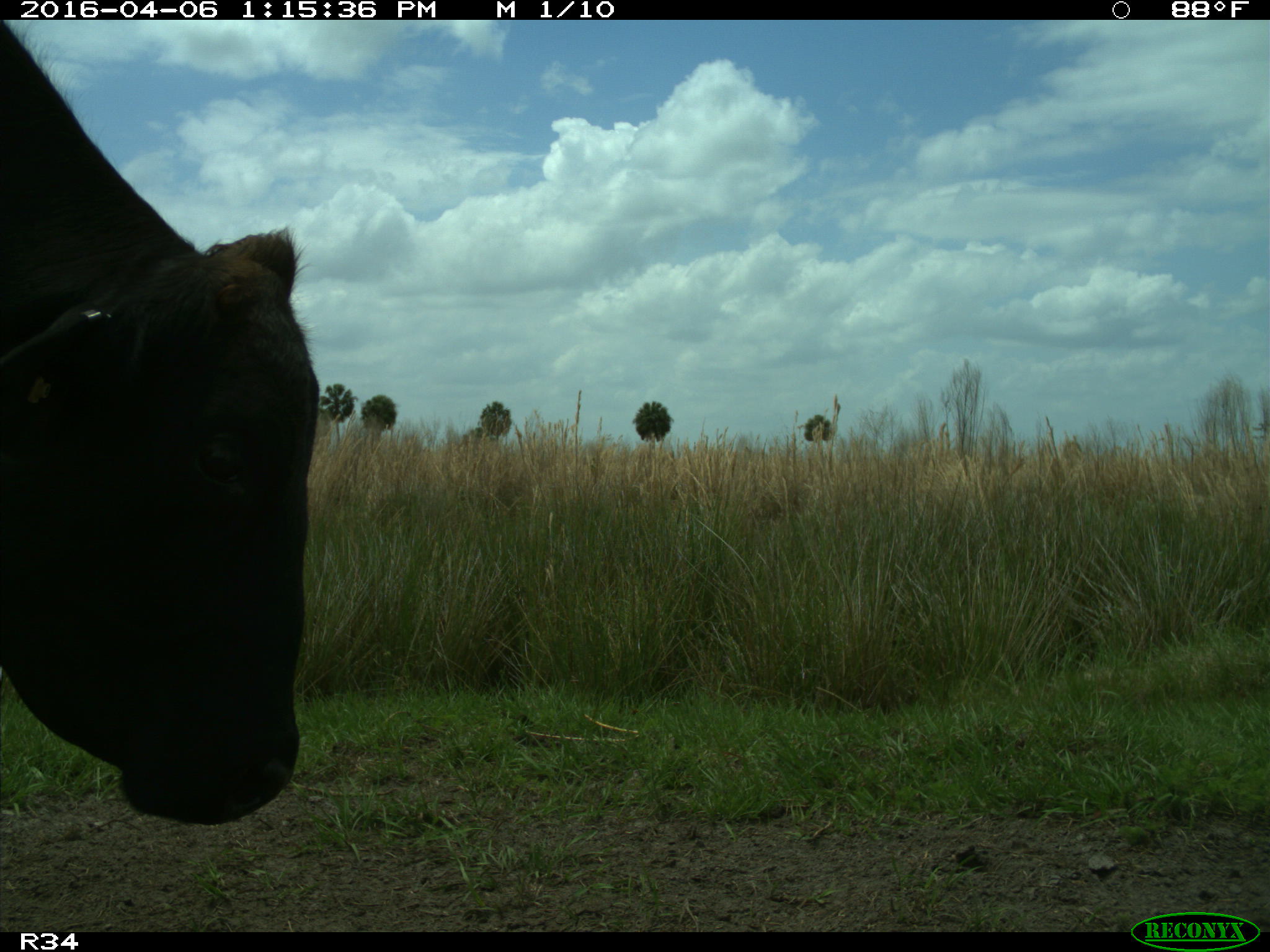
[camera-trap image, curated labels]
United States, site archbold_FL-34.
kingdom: Animalia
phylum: Chordata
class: Mammalia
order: Artiodactyla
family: Bovidae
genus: Bos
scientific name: Bos taurus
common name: domestic cow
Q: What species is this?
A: Bos taurus (domestic cow).